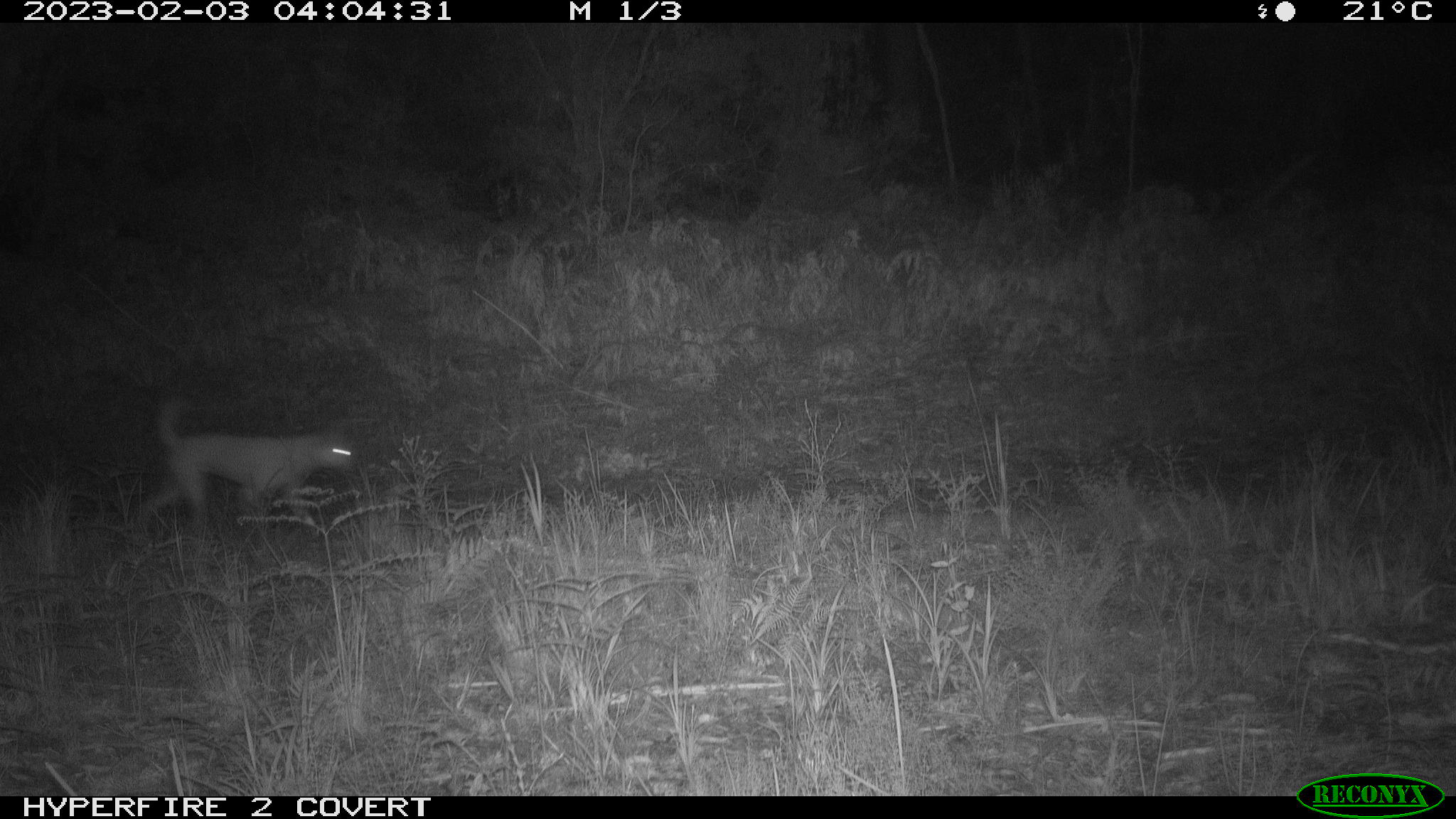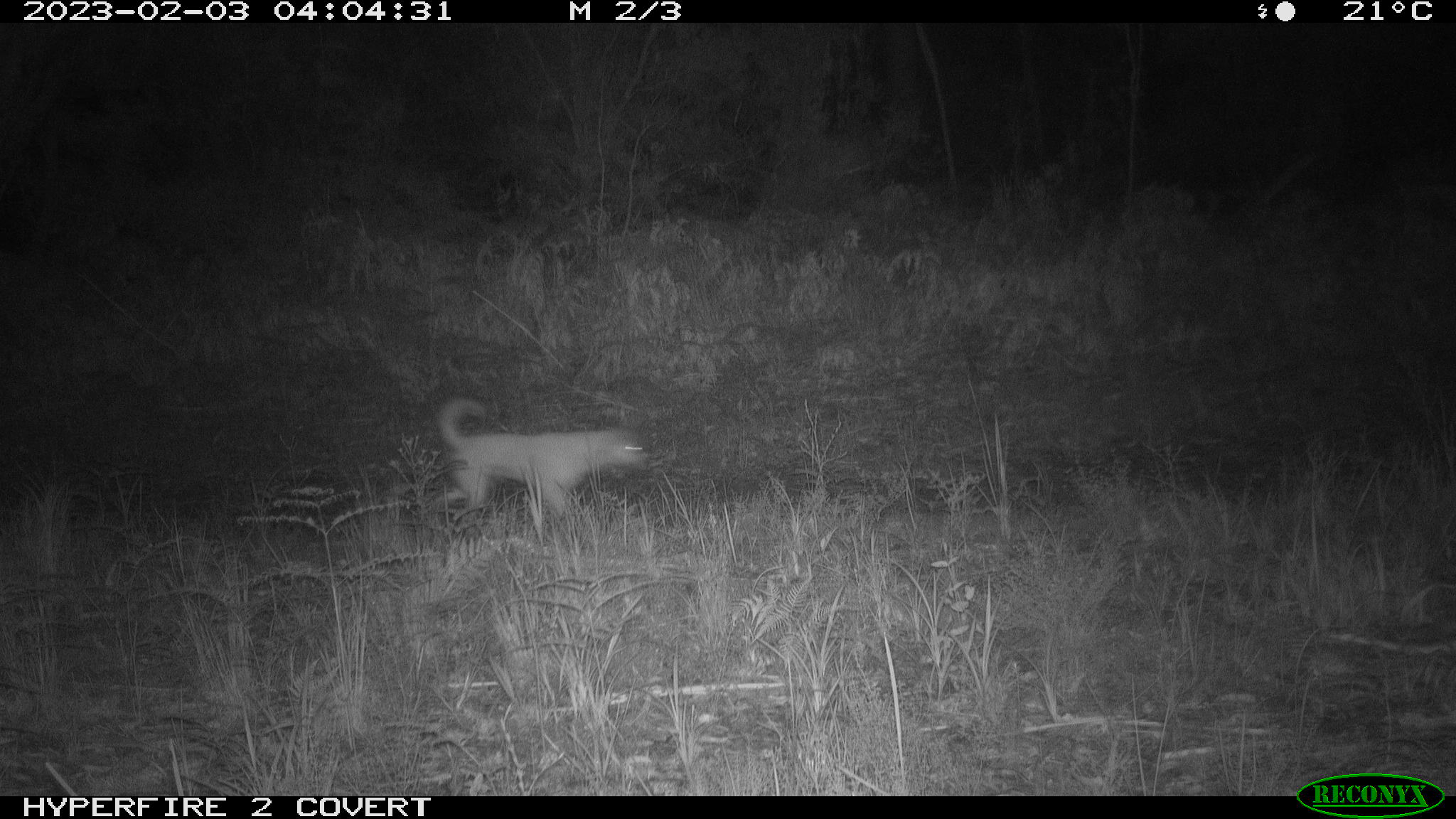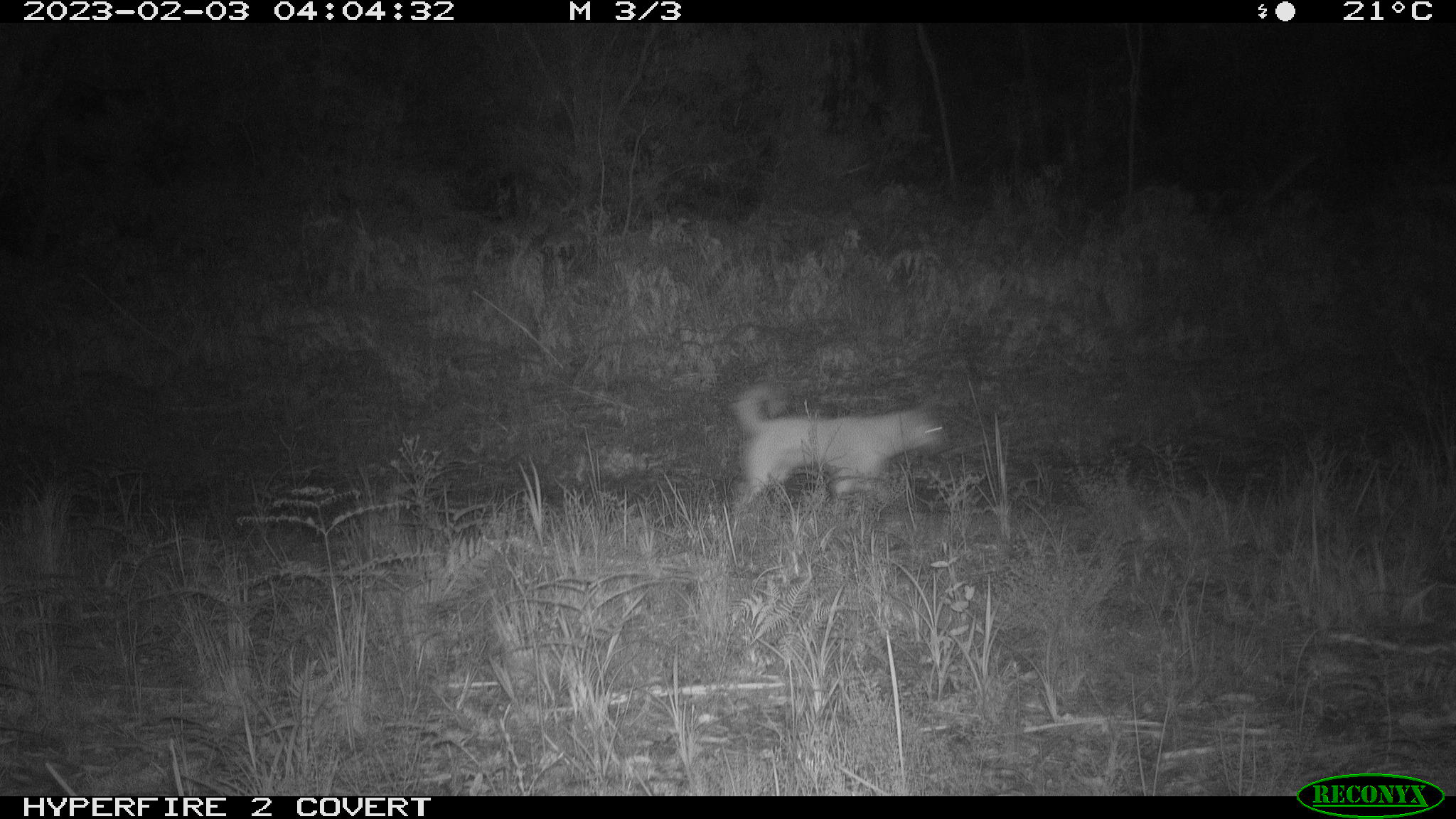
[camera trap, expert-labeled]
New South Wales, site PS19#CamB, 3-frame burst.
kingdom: Animalia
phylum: Chordata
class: Mammalia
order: Carnivora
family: Canidae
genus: Canis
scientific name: Canis familiaris dingo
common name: dingo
Dingo (Canis familiaris dingo).